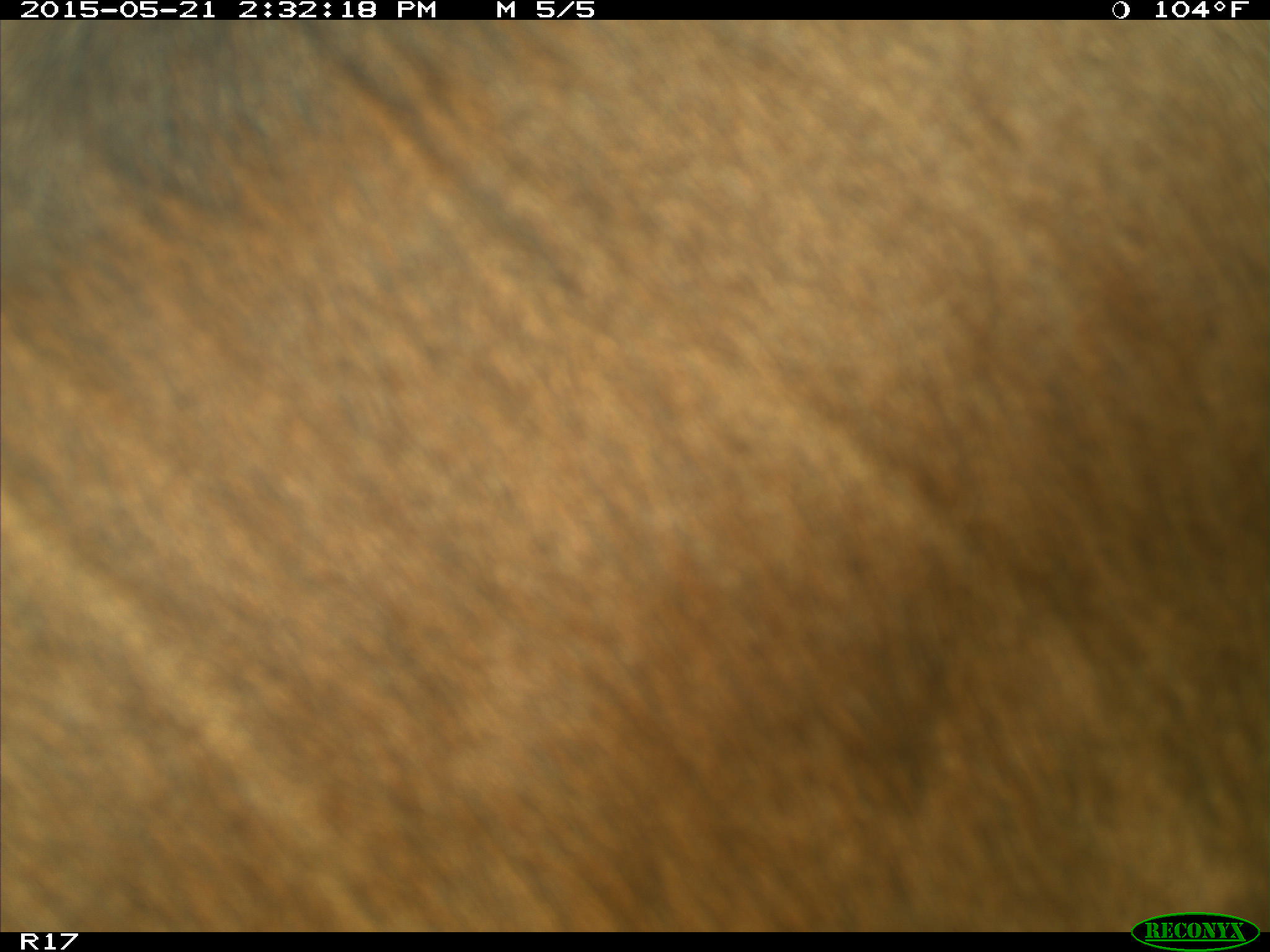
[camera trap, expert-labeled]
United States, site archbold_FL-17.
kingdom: Animalia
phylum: Chordata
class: Mammalia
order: Artiodactyla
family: Bovidae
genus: Bos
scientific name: Bos taurus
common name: domestic cow